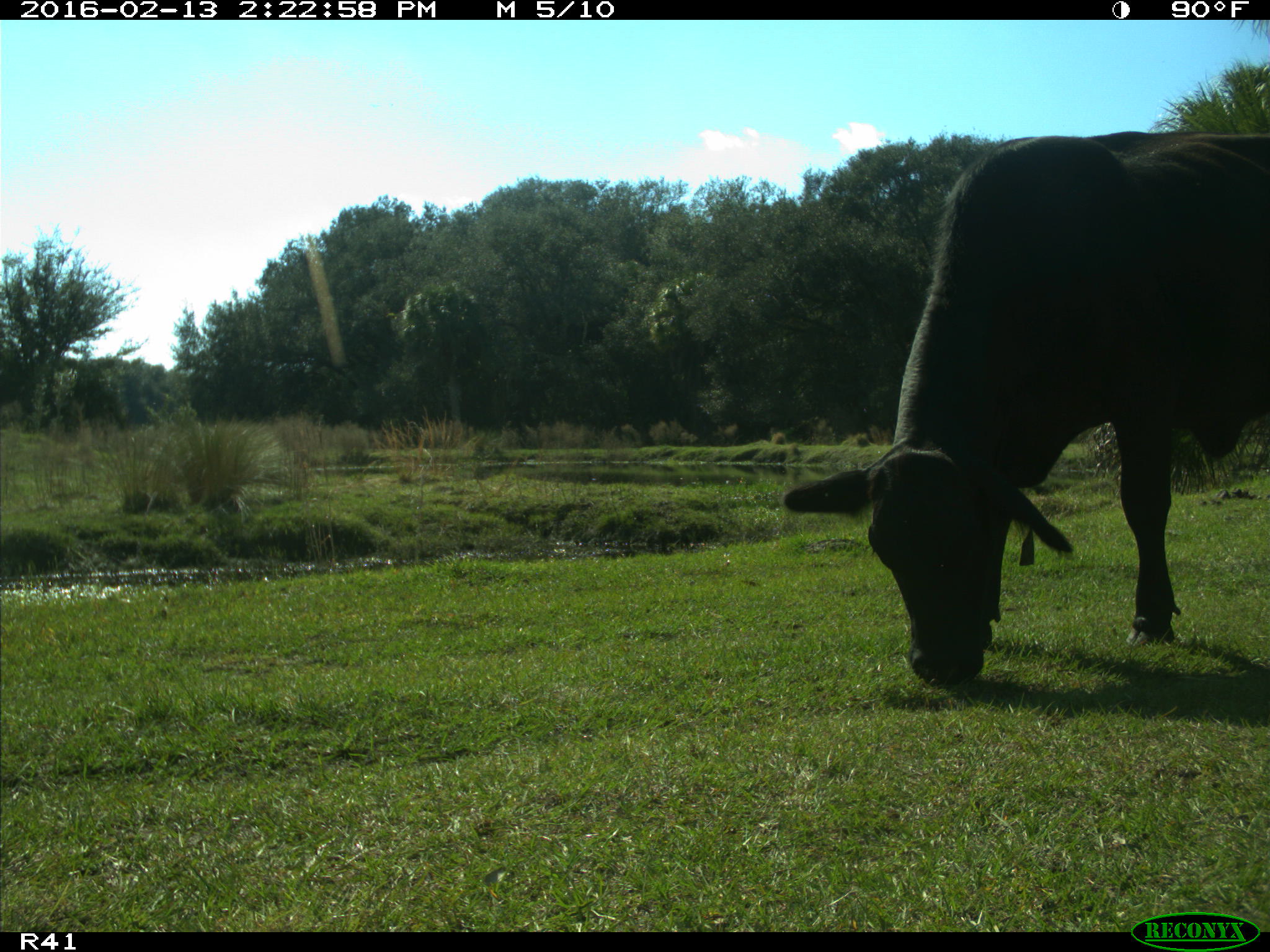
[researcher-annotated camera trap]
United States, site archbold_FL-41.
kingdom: Animalia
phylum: Chordata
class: Mammalia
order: Artiodactyla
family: Bovidae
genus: Bos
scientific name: Bos taurus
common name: domestic cow